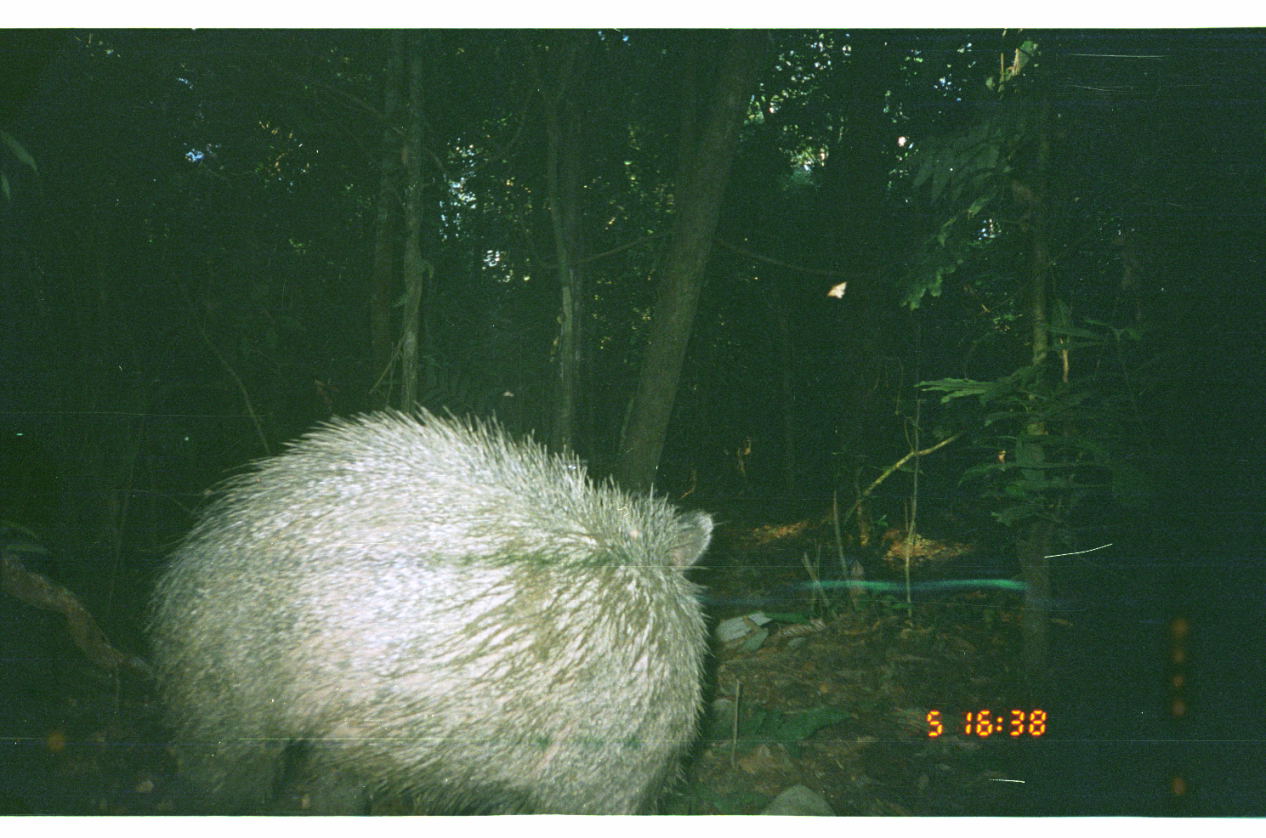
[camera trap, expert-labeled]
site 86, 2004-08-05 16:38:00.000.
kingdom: Animalia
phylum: Chordata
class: Mammalia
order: Artiodactyla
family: Tayassuidae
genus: Tayassu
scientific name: Tayassu pecari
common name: white-lipped peccary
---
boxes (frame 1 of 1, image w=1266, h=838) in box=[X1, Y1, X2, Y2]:
tayassu pecari: box=[139, 402, 711, 814]